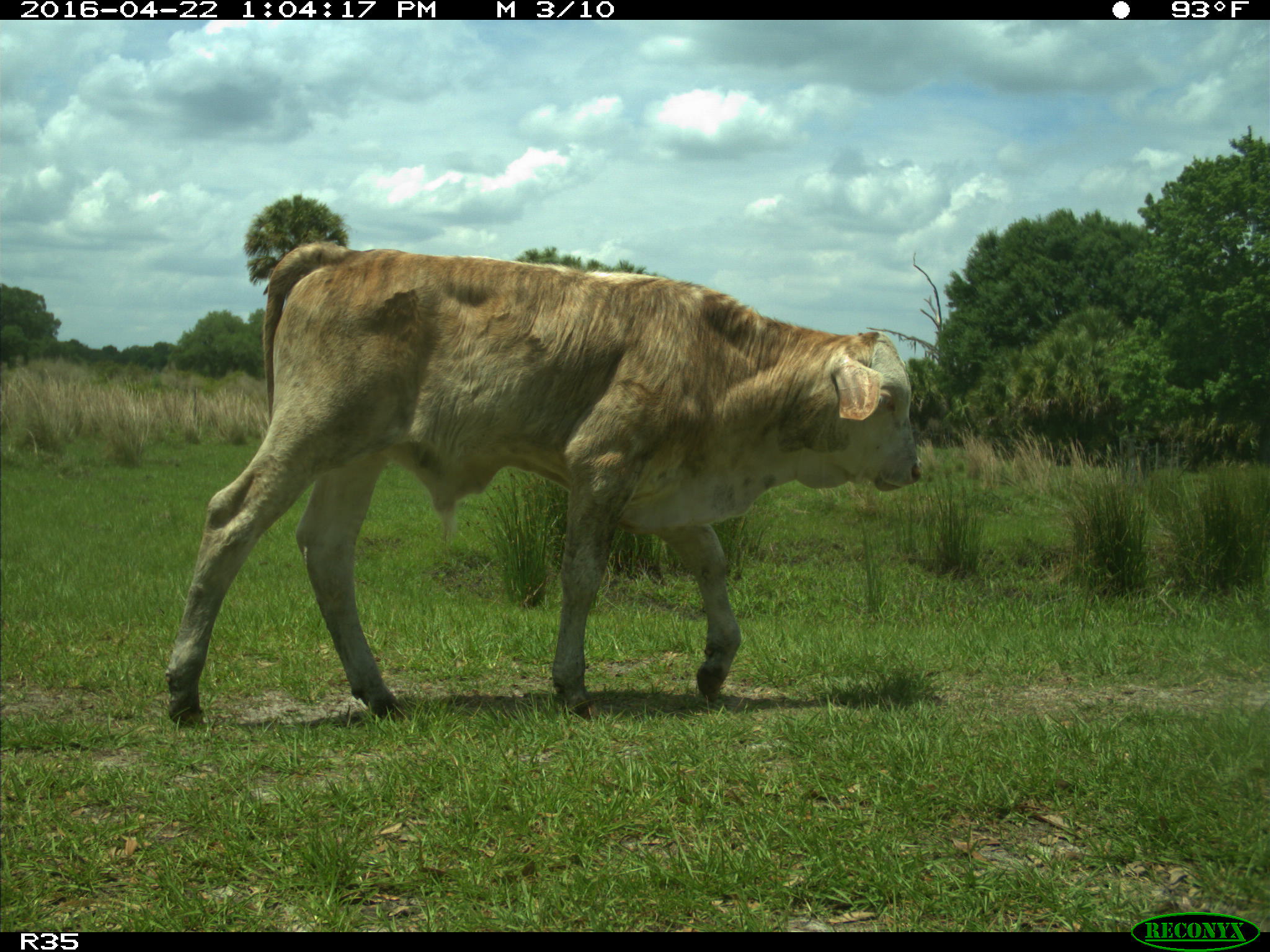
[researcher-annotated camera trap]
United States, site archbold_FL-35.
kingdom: Animalia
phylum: Chordata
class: Mammalia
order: Artiodactyla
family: Bovidae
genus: Bos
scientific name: Bos taurus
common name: domestic cow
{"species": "Bos taurus (domestic cow)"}